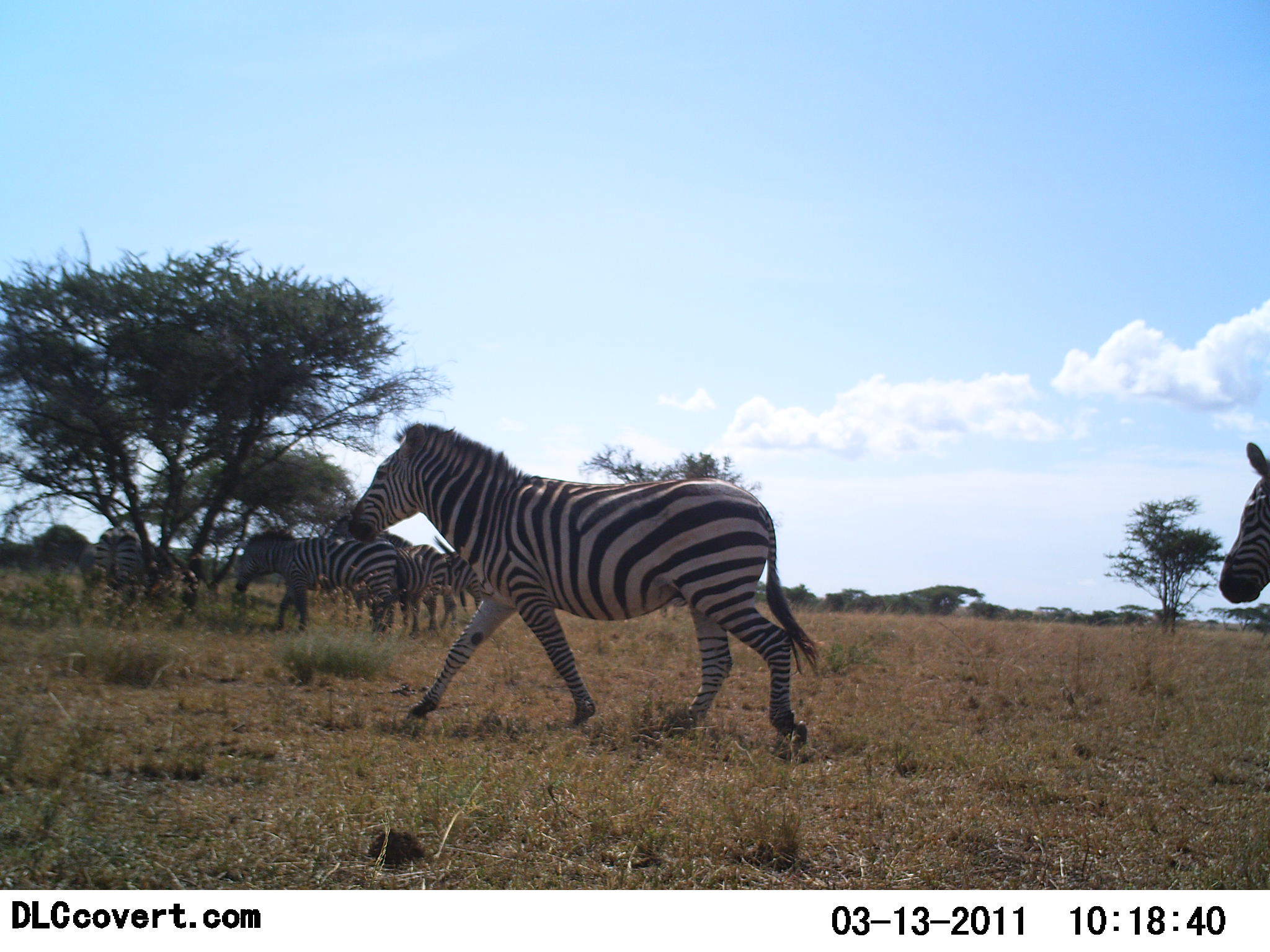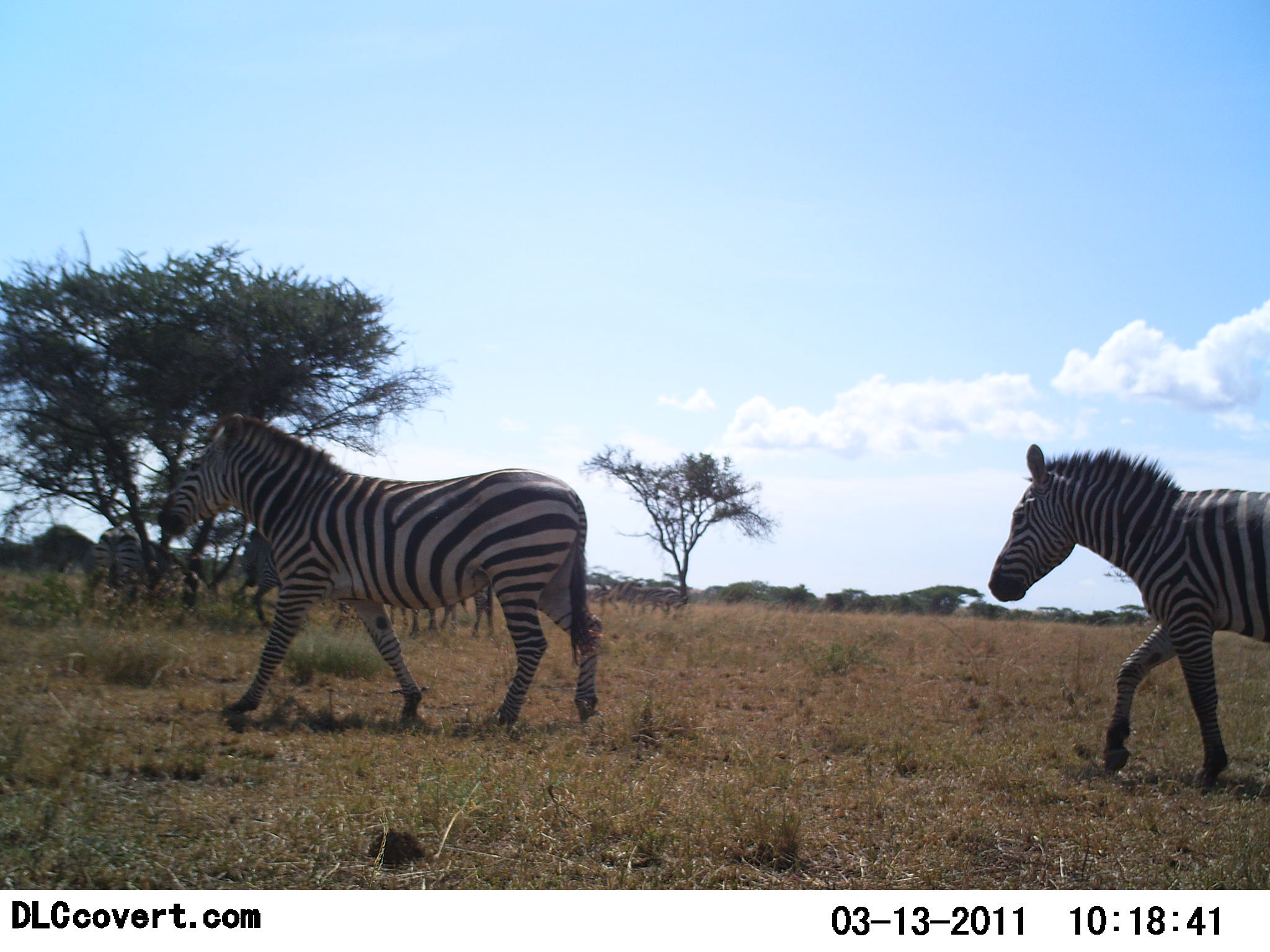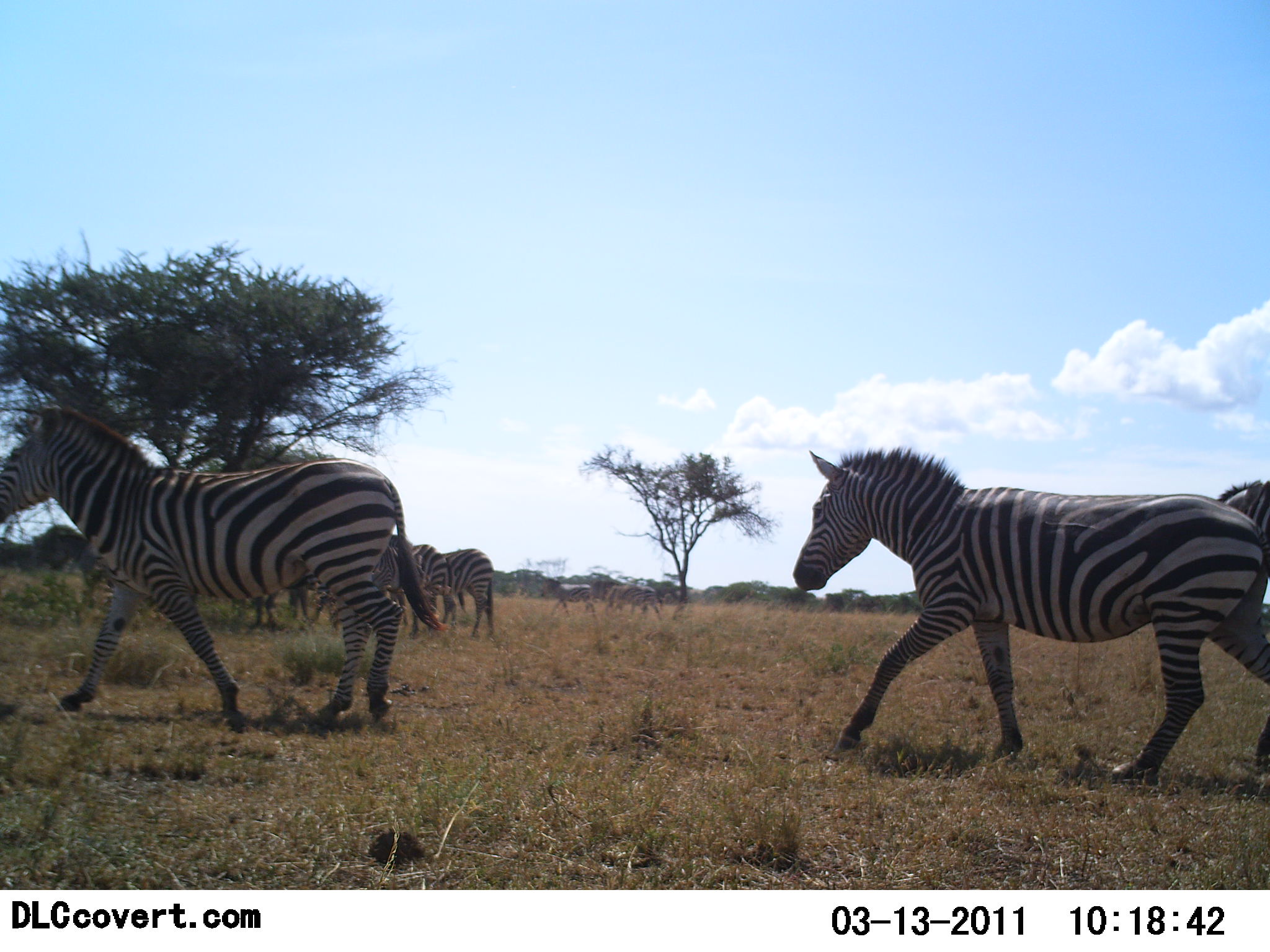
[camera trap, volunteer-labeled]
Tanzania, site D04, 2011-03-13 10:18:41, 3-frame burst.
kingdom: Animalia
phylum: Chordata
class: Mammalia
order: Perissodactyla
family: Equidae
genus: Equus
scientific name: Equus quagga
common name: plains zebra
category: zebra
Zebra (plains zebra) (Equus quagga), count 6. Behavior (volunteer vote fractions): standing 77%, resting 8%, moving 100%, interacting 0%. Young present (vote fraction): 0%. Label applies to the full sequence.